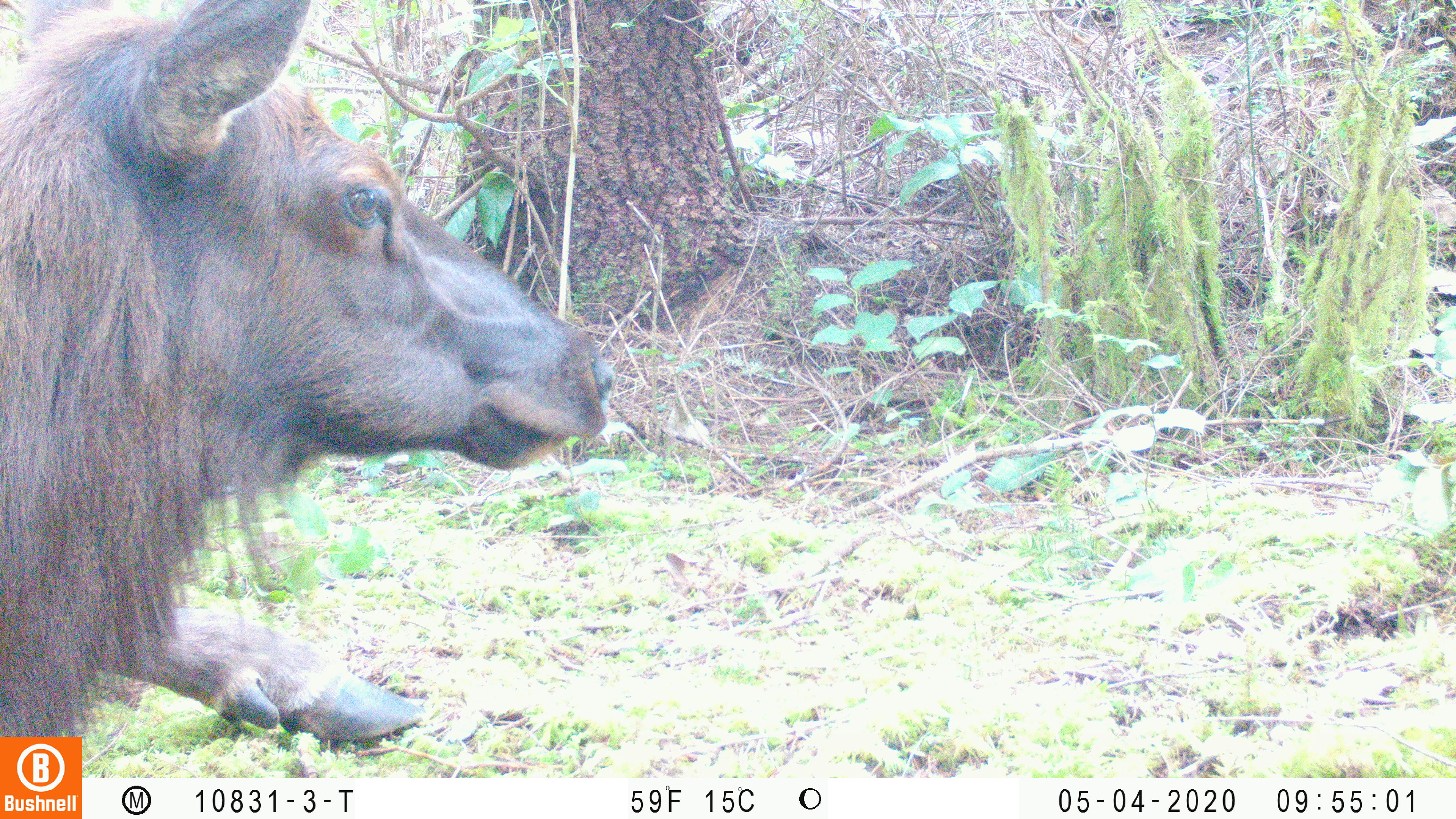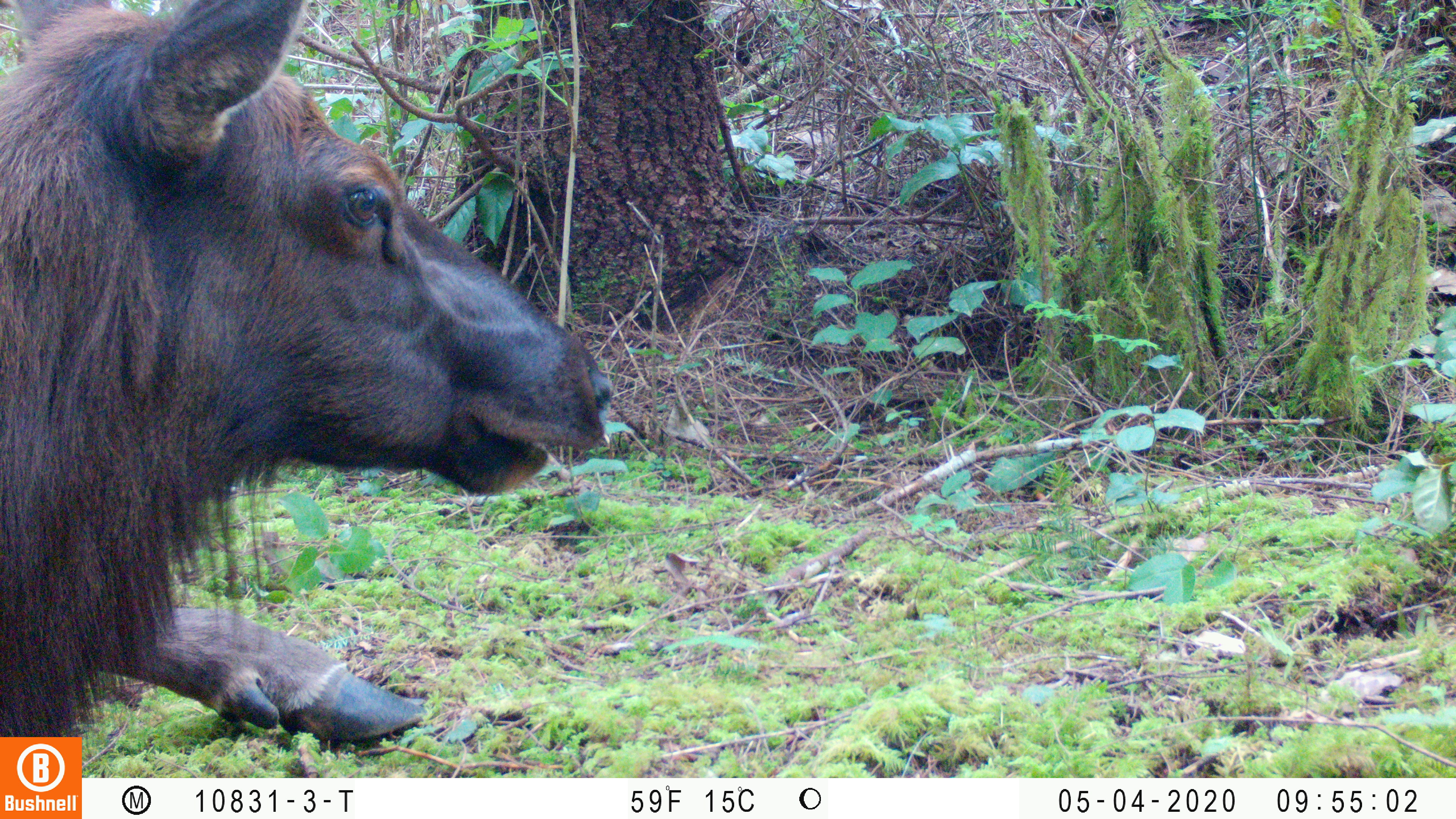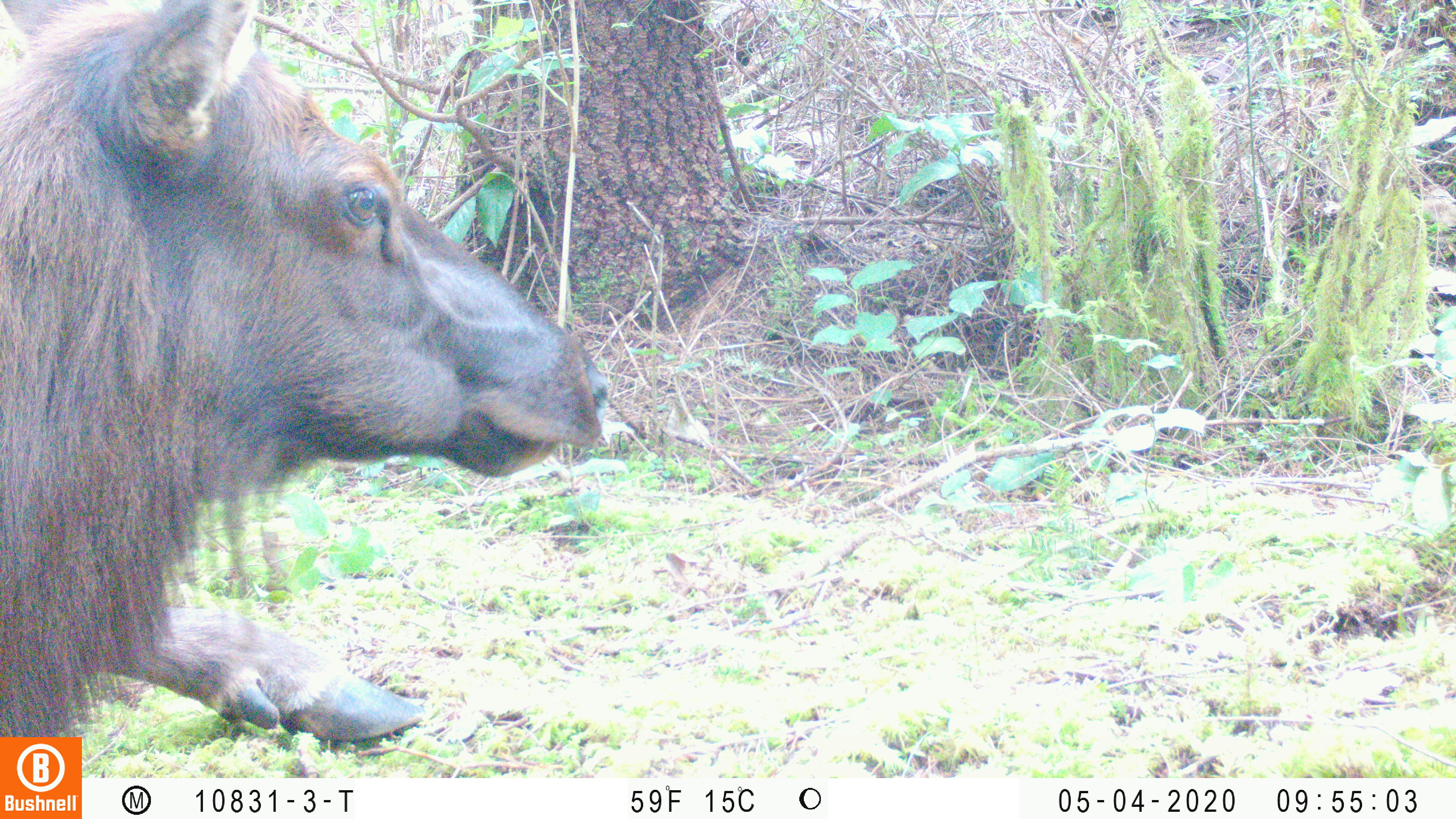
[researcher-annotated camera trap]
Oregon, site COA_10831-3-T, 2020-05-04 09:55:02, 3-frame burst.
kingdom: Animalia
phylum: Chordata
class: Mammalia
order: Artiodactyla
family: Cervidae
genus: Cervus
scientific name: Cervus canadensis roosevelti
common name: roosevelt elk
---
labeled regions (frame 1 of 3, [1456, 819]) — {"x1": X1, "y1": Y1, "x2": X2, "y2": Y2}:
roosevelt elk: {"x1": 2, "y1": 0, "x2": 618, "y2": 729}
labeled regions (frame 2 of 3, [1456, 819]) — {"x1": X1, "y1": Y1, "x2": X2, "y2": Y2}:
roosevelt elk: {"x1": 0, "y1": 0, "x2": 622, "y2": 730}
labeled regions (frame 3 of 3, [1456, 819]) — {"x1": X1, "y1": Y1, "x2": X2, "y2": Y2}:
roosevelt elk: {"x1": 0, "y1": 0, "x2": 617, "y2": 730}